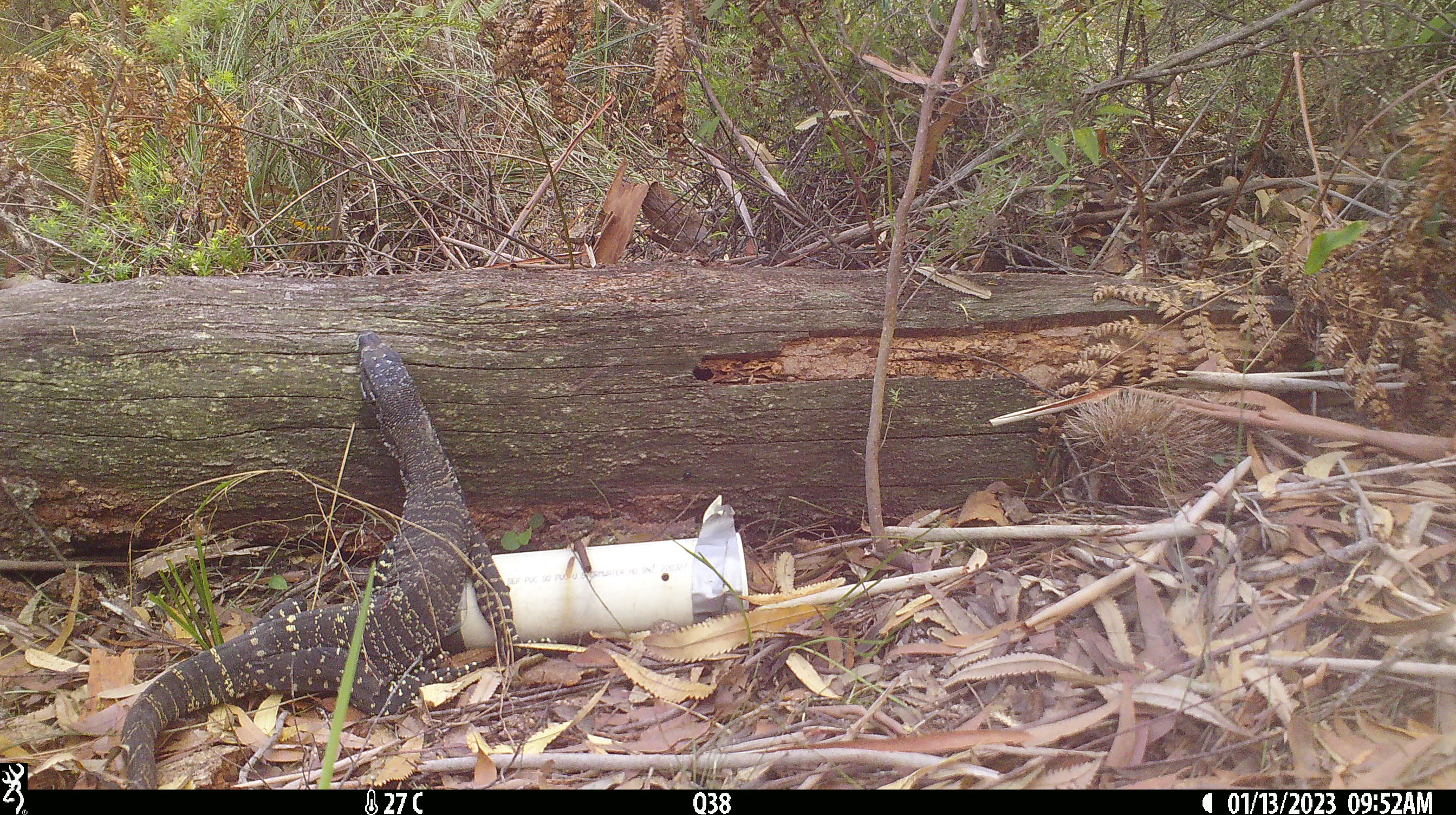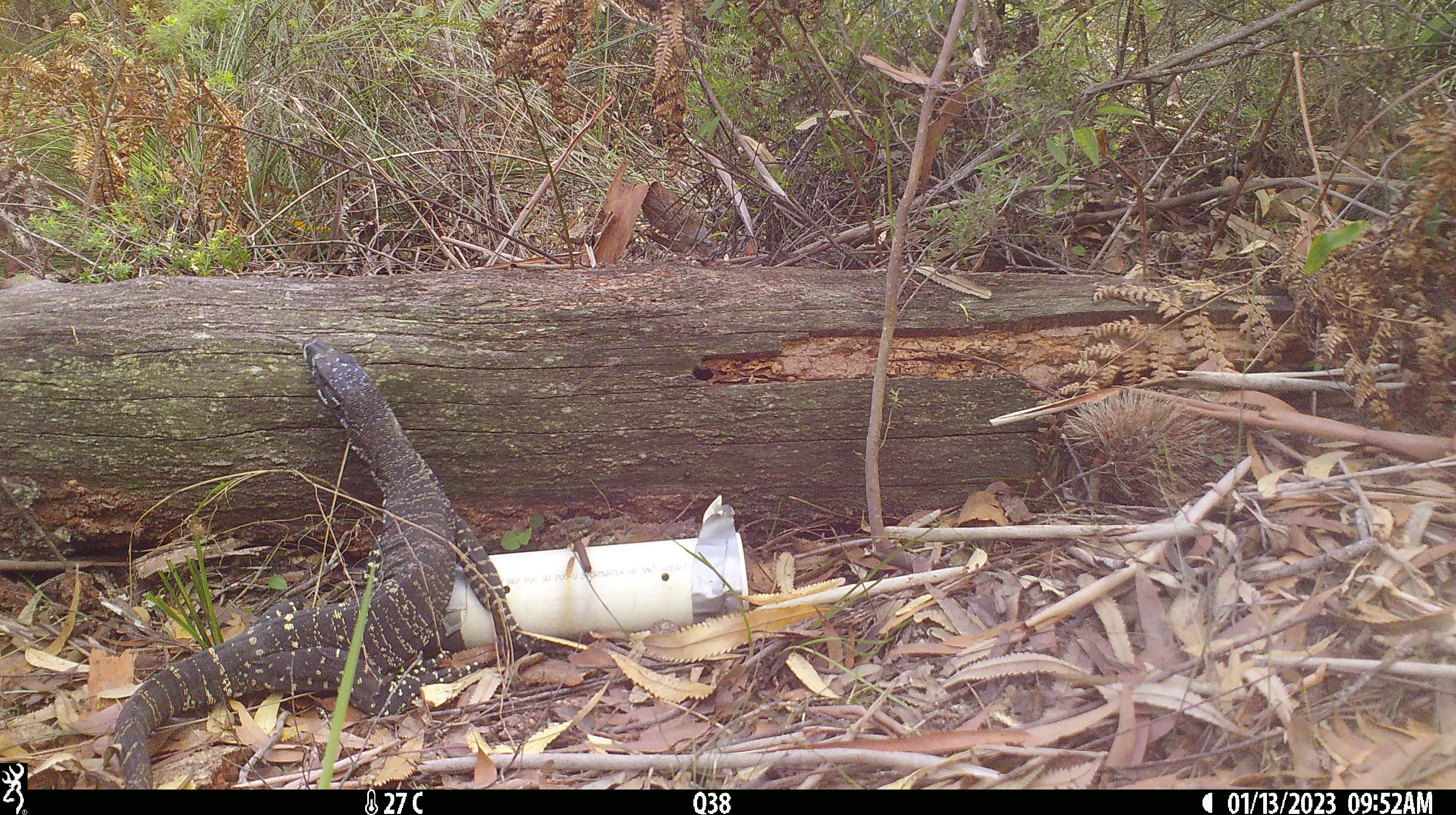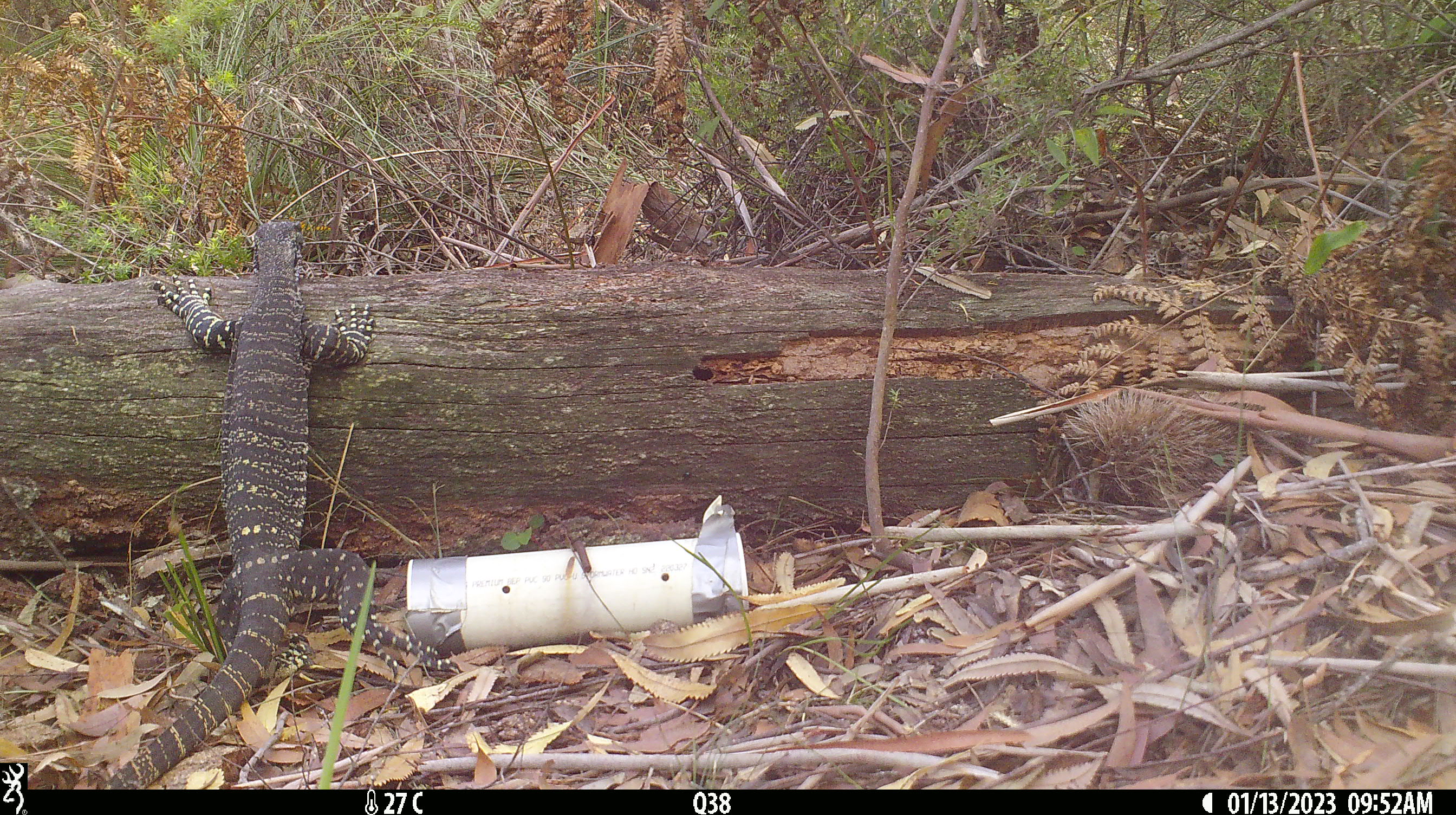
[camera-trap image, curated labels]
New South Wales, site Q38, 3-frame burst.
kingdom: Animalia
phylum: Chordata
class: Reptilia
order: Squamata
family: Varanidae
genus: Varanus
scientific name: Varanus varius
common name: lace monitor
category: goanna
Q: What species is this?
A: Goanna (lace monitor) (Varanus varius).